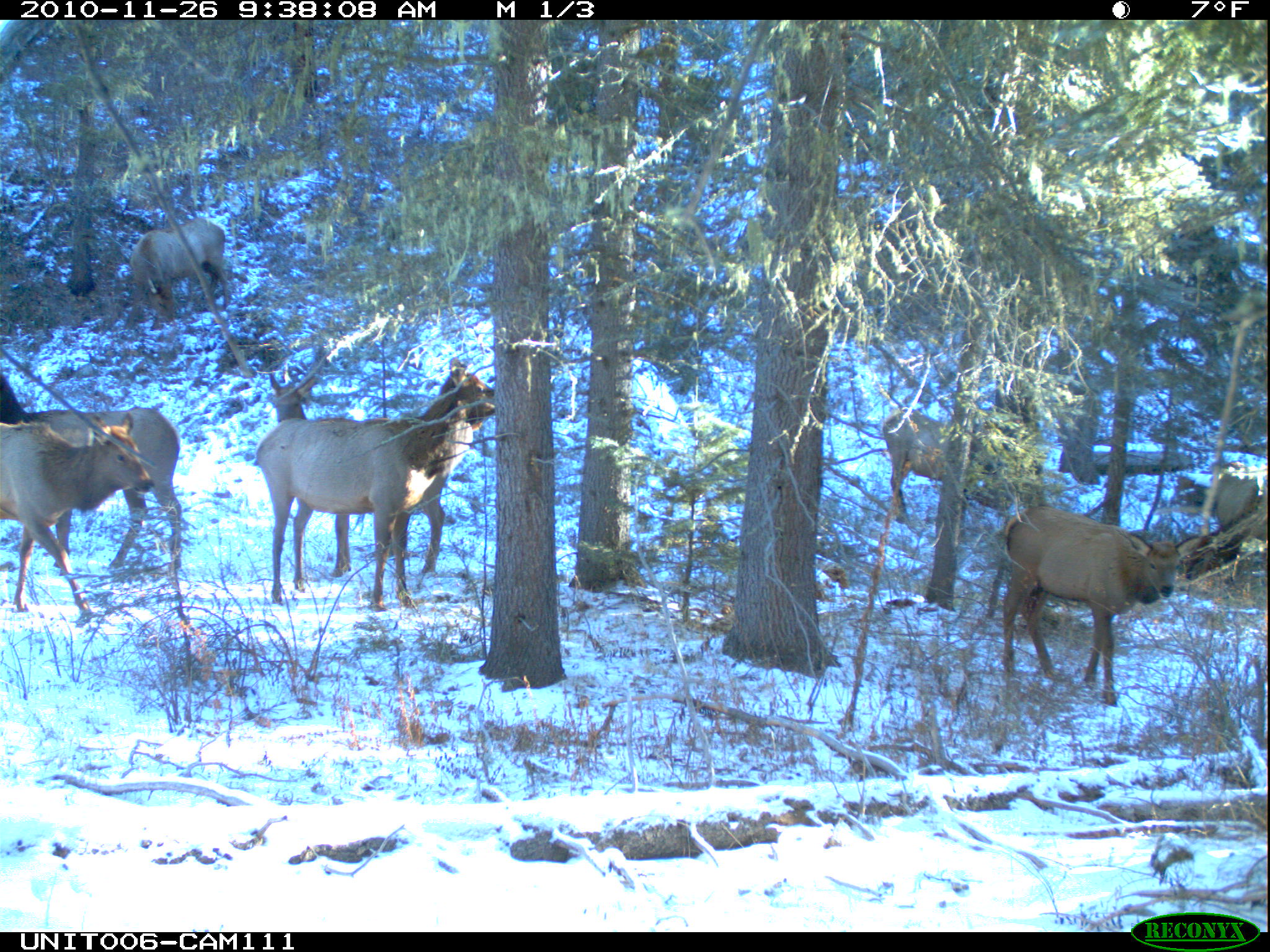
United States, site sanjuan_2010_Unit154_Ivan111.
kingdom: Animalia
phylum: Chordata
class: Mammalia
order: Artiodactyla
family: Cervidae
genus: Cervus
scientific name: Cervus elaphus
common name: red deer